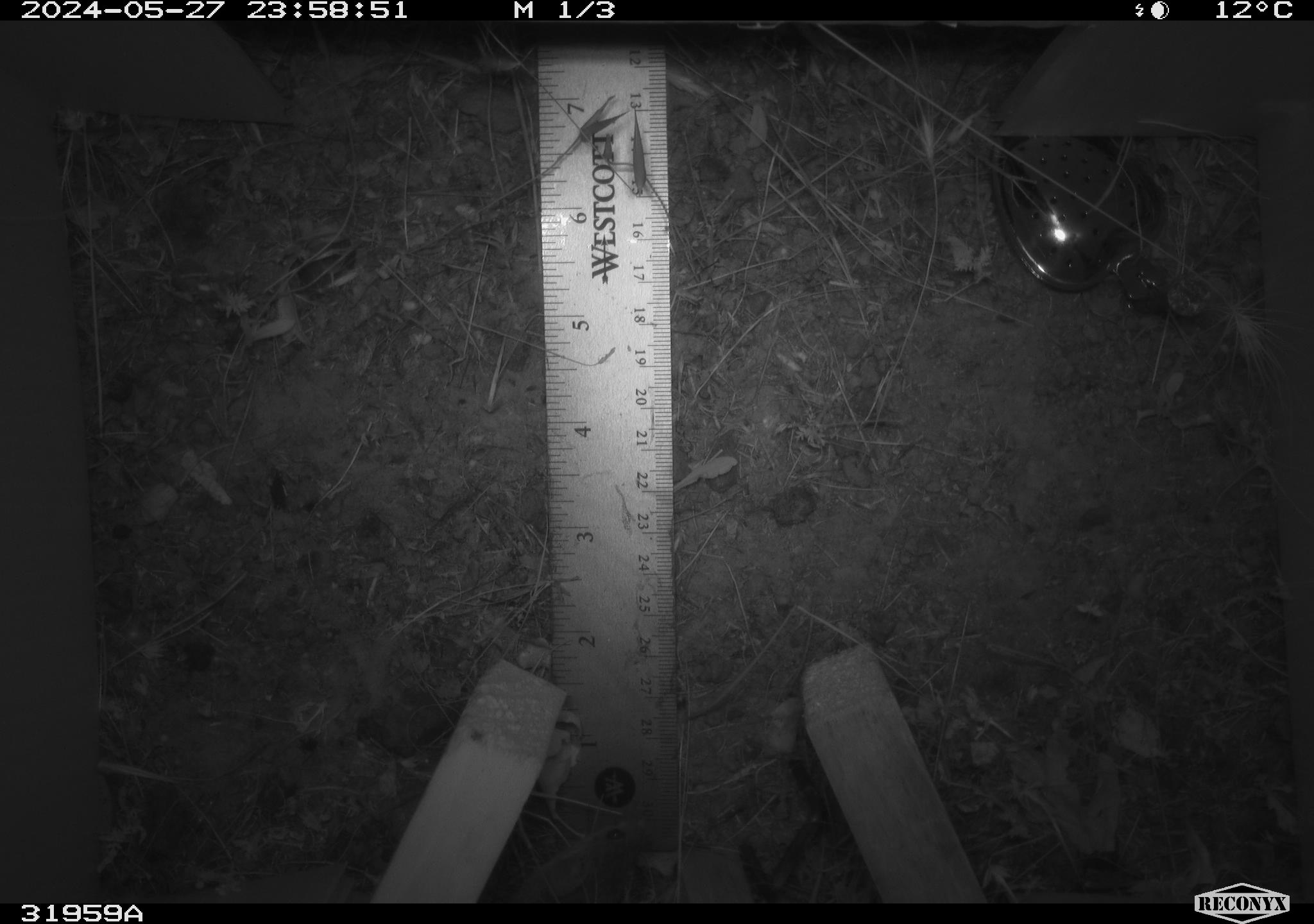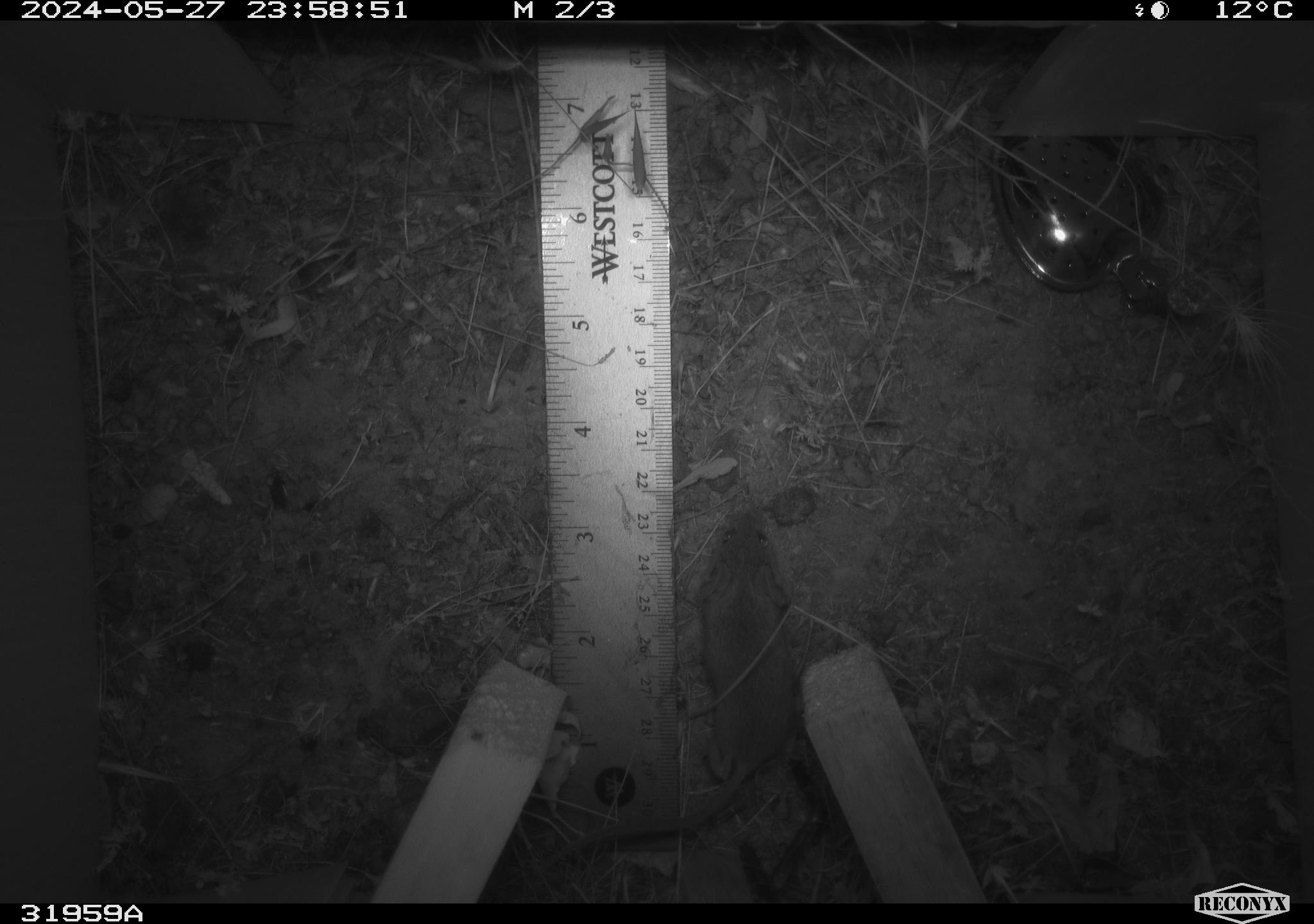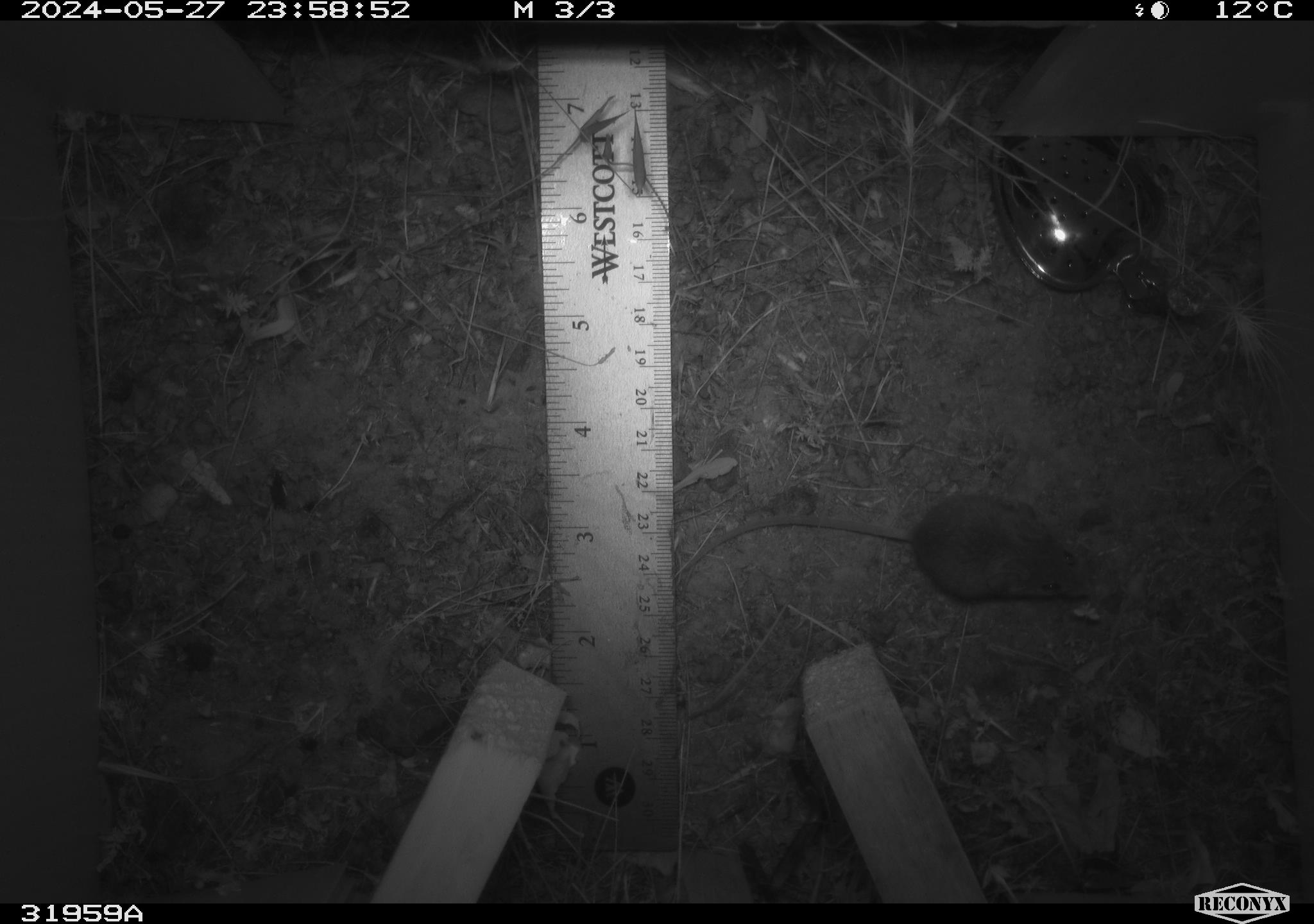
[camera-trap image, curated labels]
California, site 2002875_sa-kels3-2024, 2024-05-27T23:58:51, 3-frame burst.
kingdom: Animalia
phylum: Chordata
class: Mammalia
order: Rodentia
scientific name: Rodentia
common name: rodent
Rodent (Rodentia).